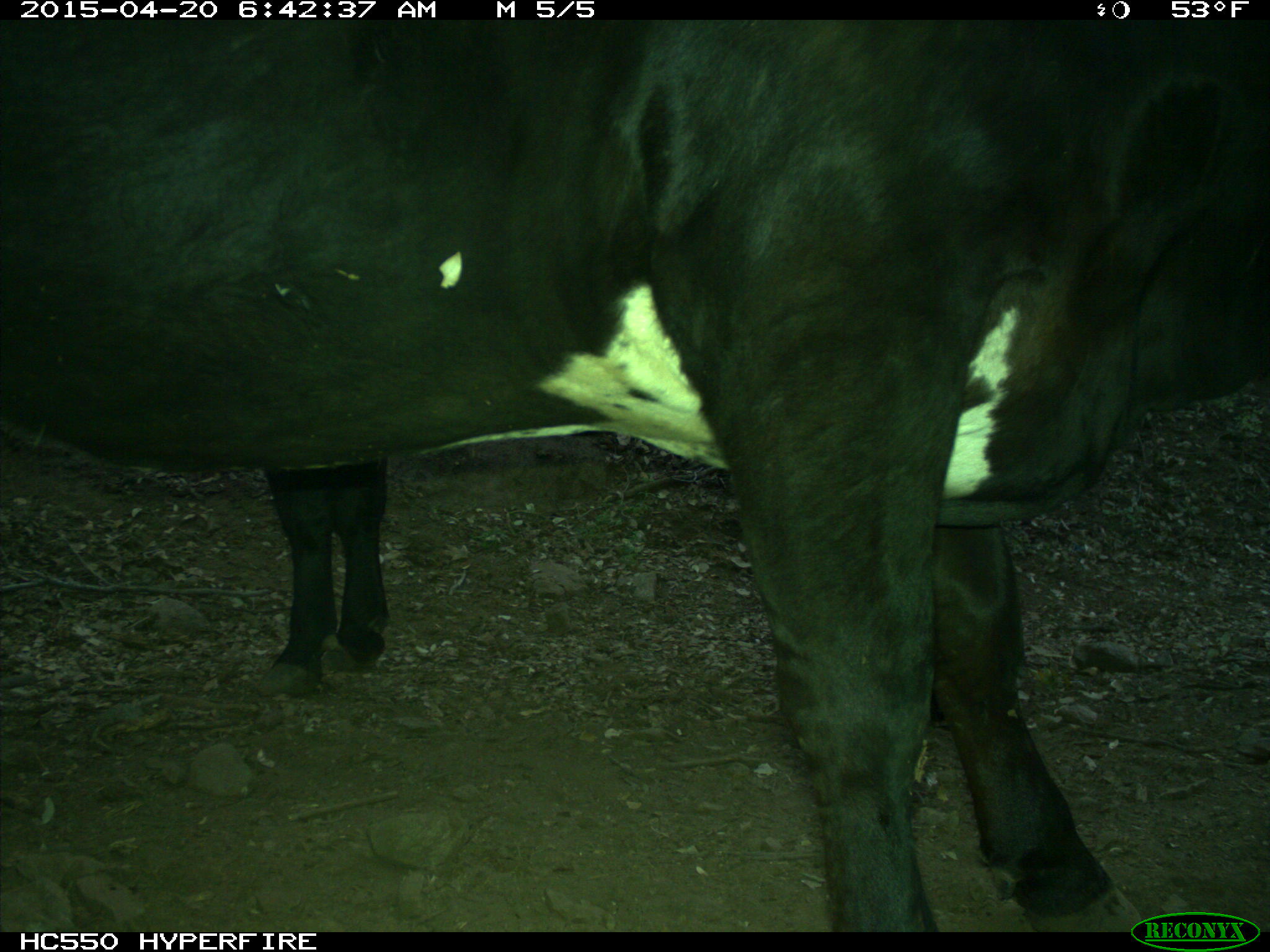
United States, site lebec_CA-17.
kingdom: Animalia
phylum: Chordata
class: Mammalia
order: Artiodactyla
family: Bovidae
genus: Bos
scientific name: Bos taurus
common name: domestic cow